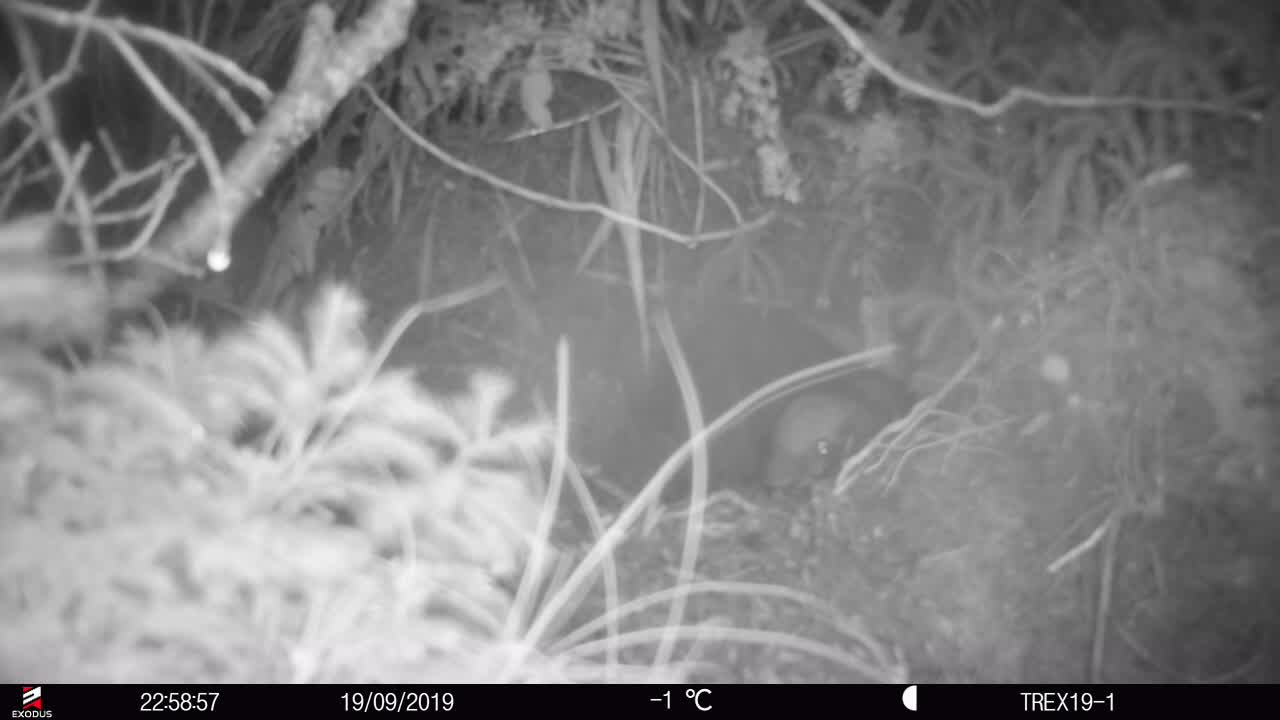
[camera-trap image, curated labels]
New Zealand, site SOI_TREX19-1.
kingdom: Animalia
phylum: Chordata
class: Aves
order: Apterygiformes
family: Apterygidae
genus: Apteryx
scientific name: Apteryx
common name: kiwi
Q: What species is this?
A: Kiwi (Apteryx).